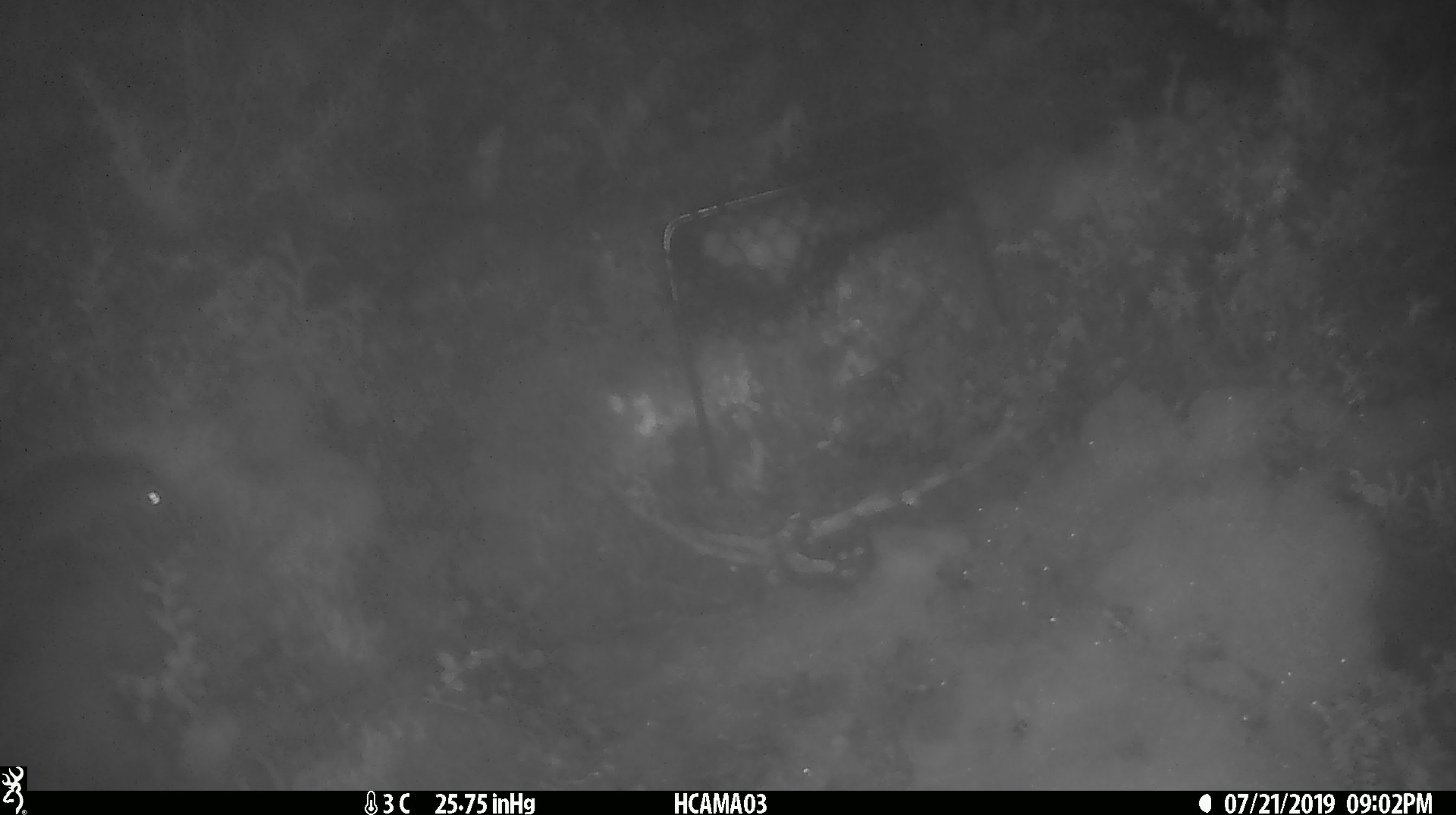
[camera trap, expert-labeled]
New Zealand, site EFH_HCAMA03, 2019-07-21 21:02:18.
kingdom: Animalia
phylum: Chordata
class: Mammalia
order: Rodentia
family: Muridae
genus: Mus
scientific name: Mus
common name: mouse